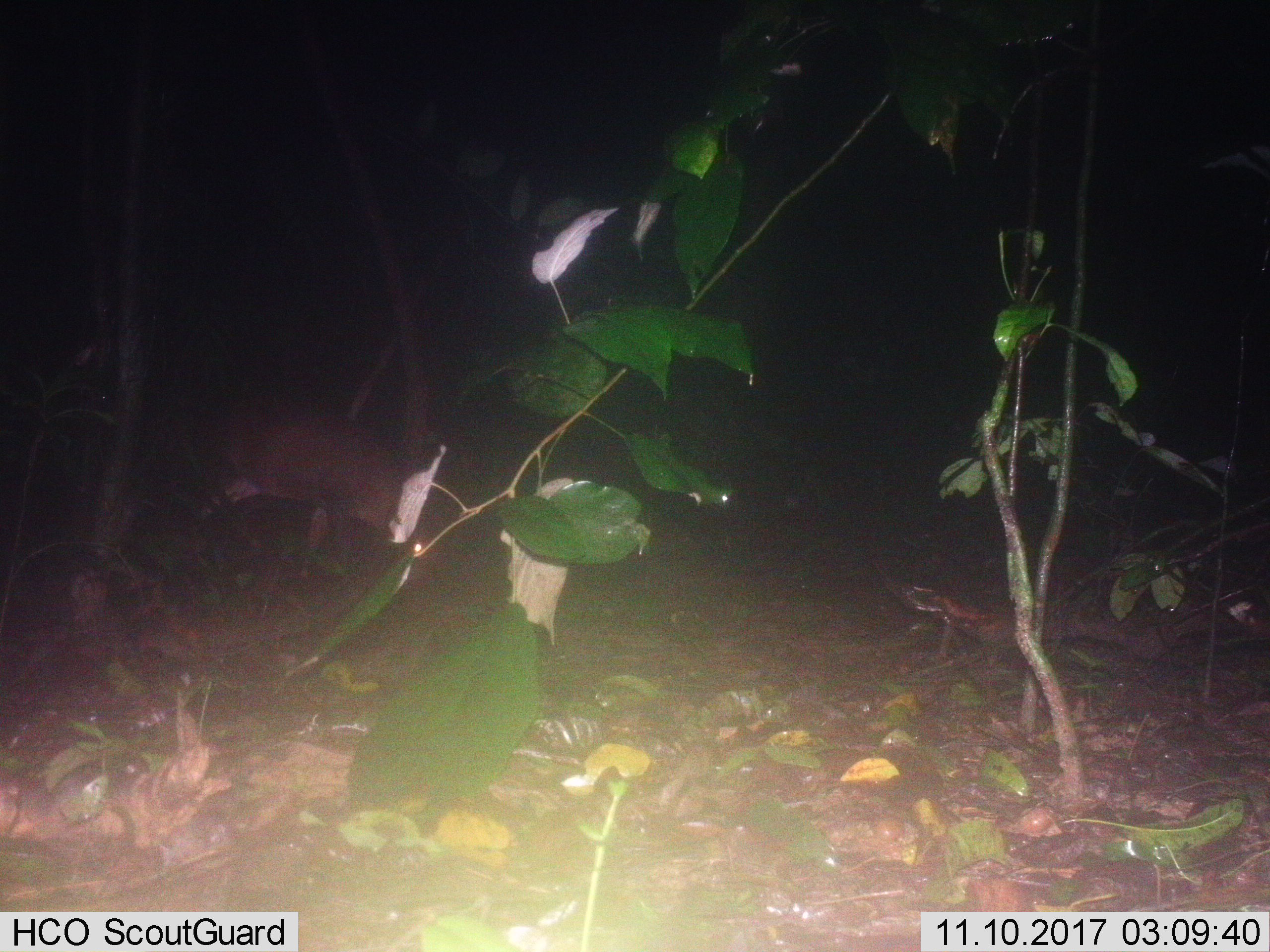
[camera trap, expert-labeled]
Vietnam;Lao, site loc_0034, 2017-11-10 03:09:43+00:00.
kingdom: Animalia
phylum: Chordata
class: Mammalia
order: Artiodactyla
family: Cervidae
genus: Muntiacus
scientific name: Muntiacus vuquangensis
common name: large-antlered muntjac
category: large antlered muntjac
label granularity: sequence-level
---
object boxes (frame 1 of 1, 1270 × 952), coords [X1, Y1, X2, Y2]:
large antlered muntjac: [201, 407, 410, 576]